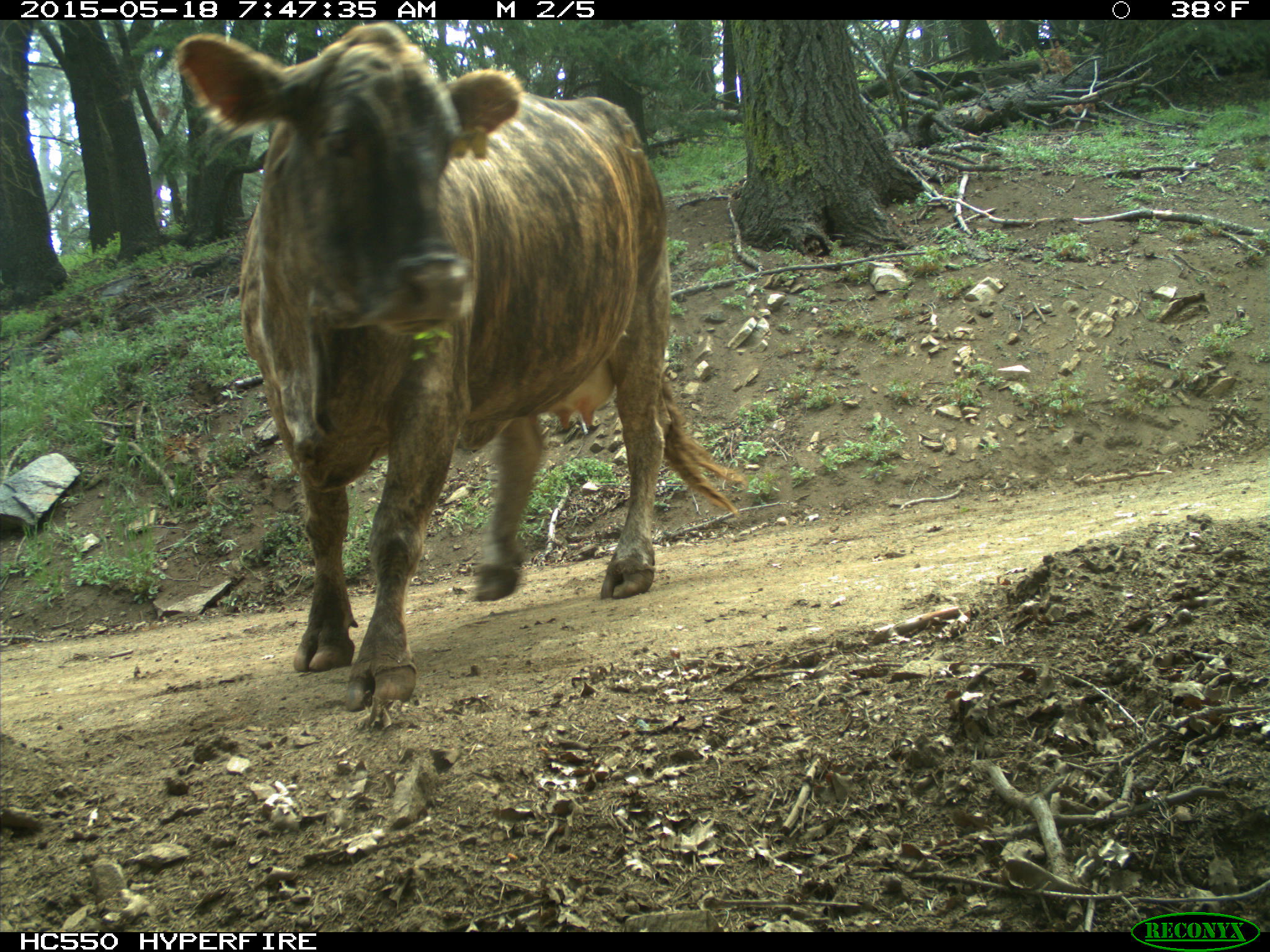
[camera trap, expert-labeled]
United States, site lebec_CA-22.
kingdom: Animalia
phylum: Chordata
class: Mammalia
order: Artiodactyla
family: Bovidae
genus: Bos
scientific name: Bos taurus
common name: domestic cow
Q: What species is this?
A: Bos taurus (domestic cow).